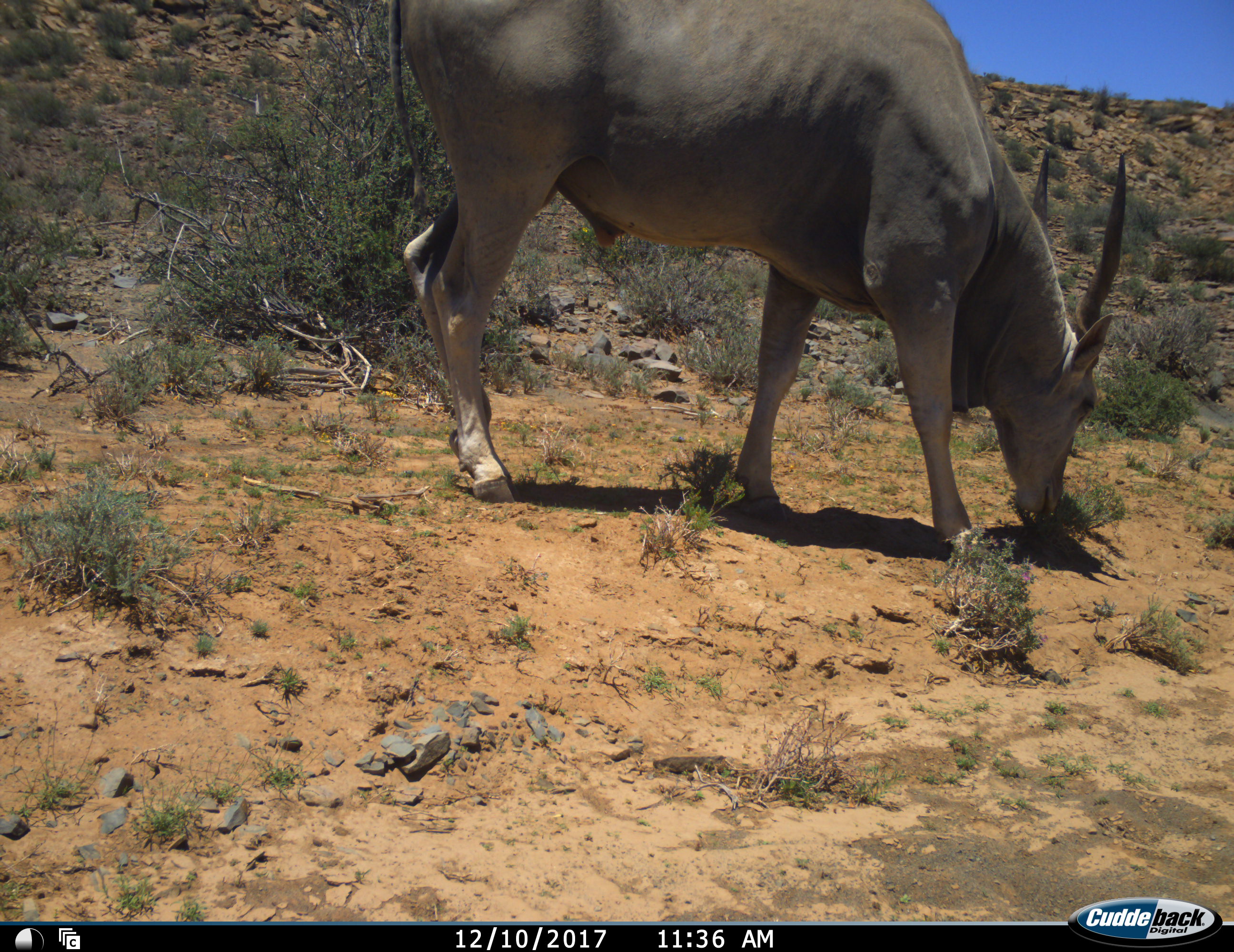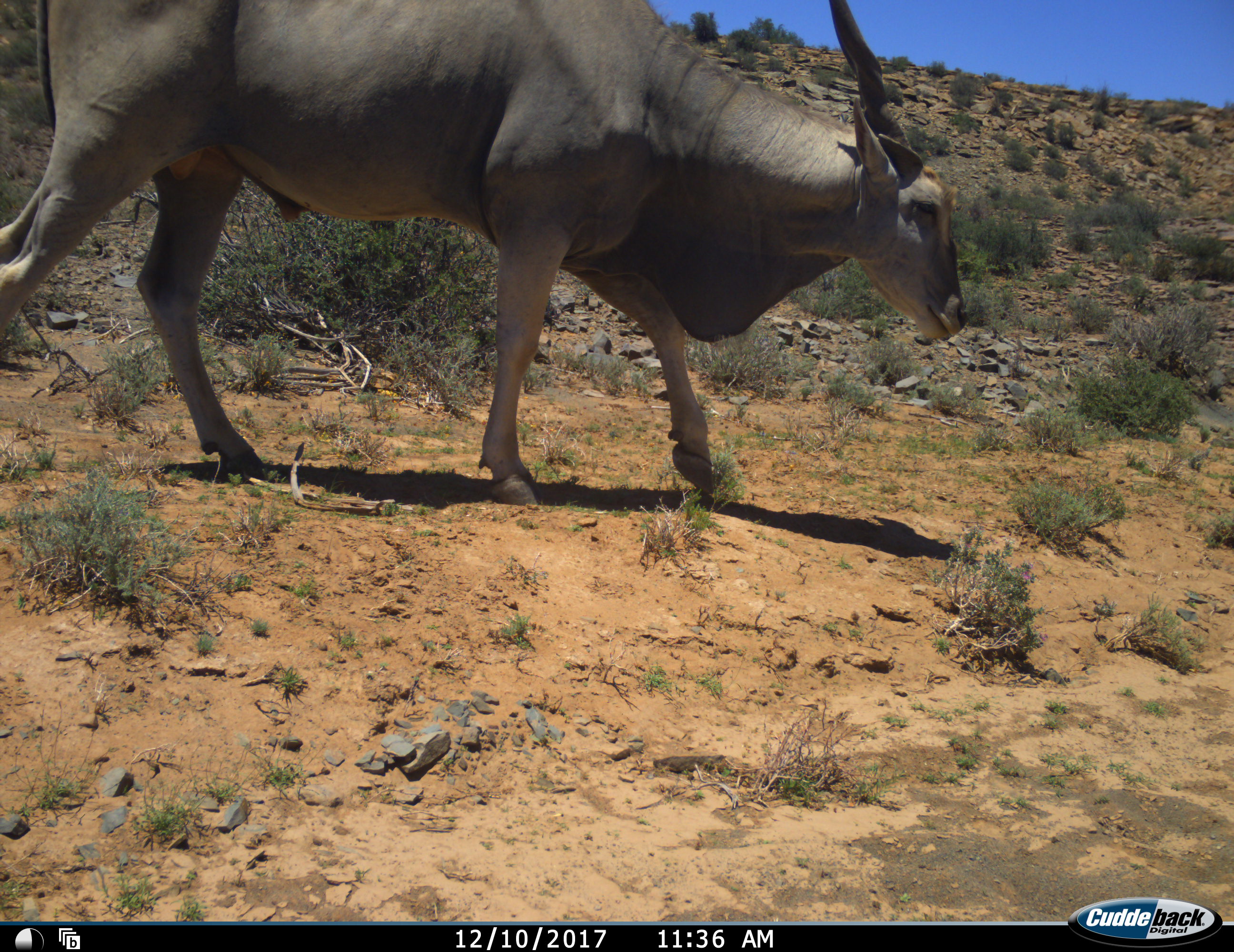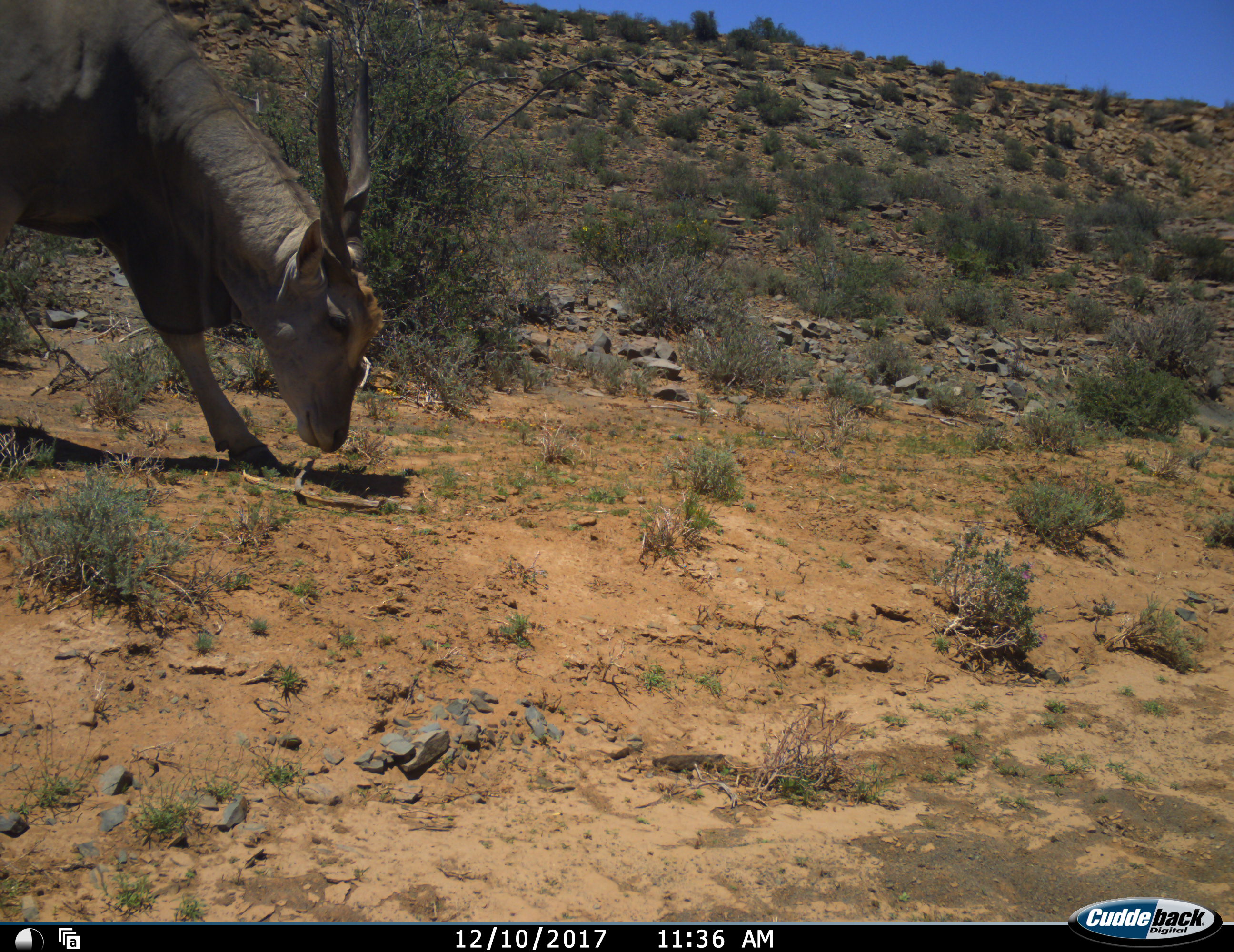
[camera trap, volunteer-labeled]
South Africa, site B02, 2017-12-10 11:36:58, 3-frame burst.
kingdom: Animalia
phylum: Chordata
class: Mammalia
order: Artiodactyla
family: Bovidae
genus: Tragelaphus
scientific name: Tragelaphus oryx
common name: eland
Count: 1.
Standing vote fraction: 20%.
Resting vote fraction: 0%.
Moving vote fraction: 30%.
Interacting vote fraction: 0%.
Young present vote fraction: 0%.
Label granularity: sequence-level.